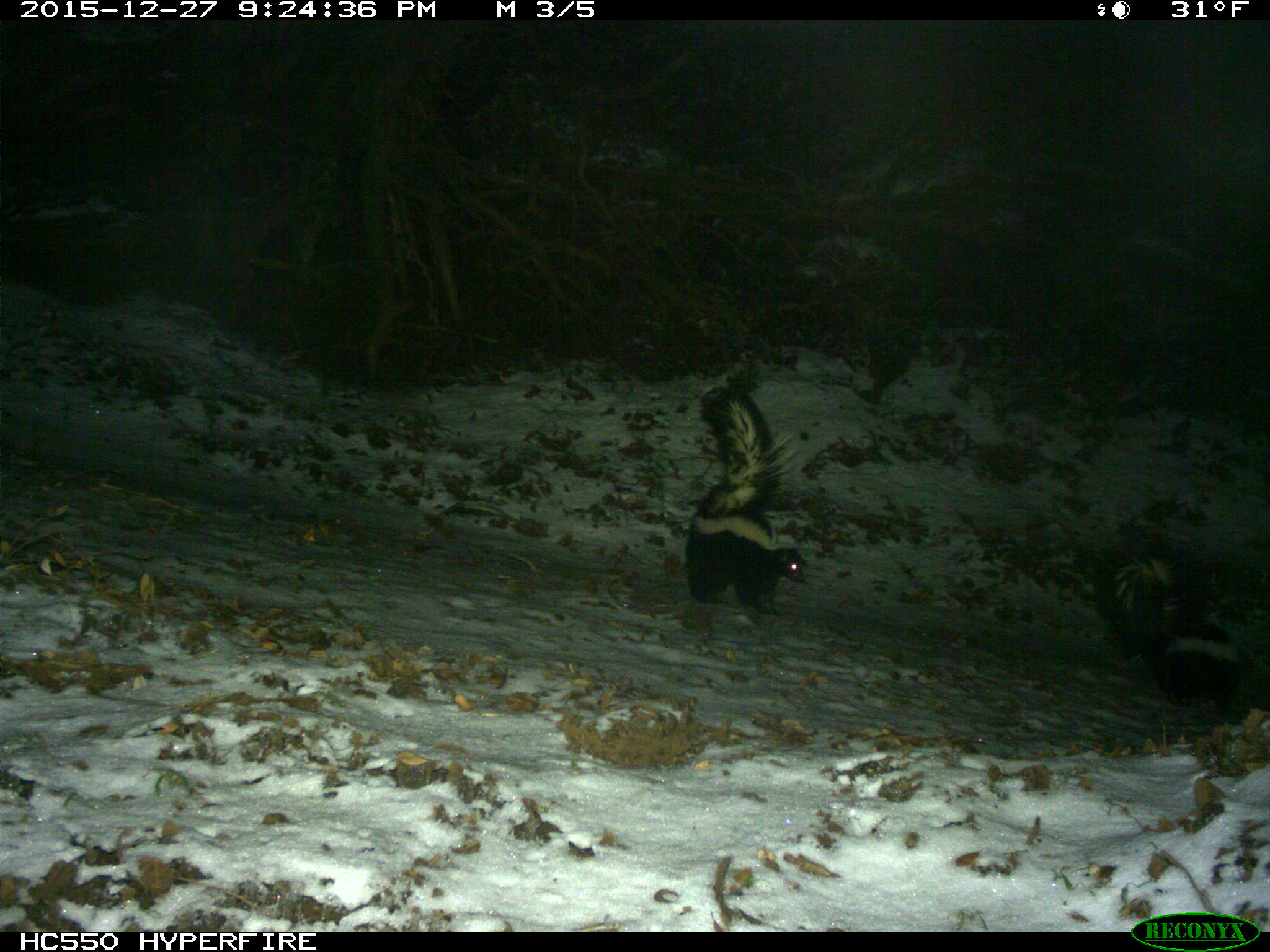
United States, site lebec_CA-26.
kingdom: Animalia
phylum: Chordata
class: Mammalia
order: Carnivora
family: Mephitidae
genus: Mephitis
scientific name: Mephitis mephitis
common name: striped skunk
Mephitis mephitis (striped skunk).